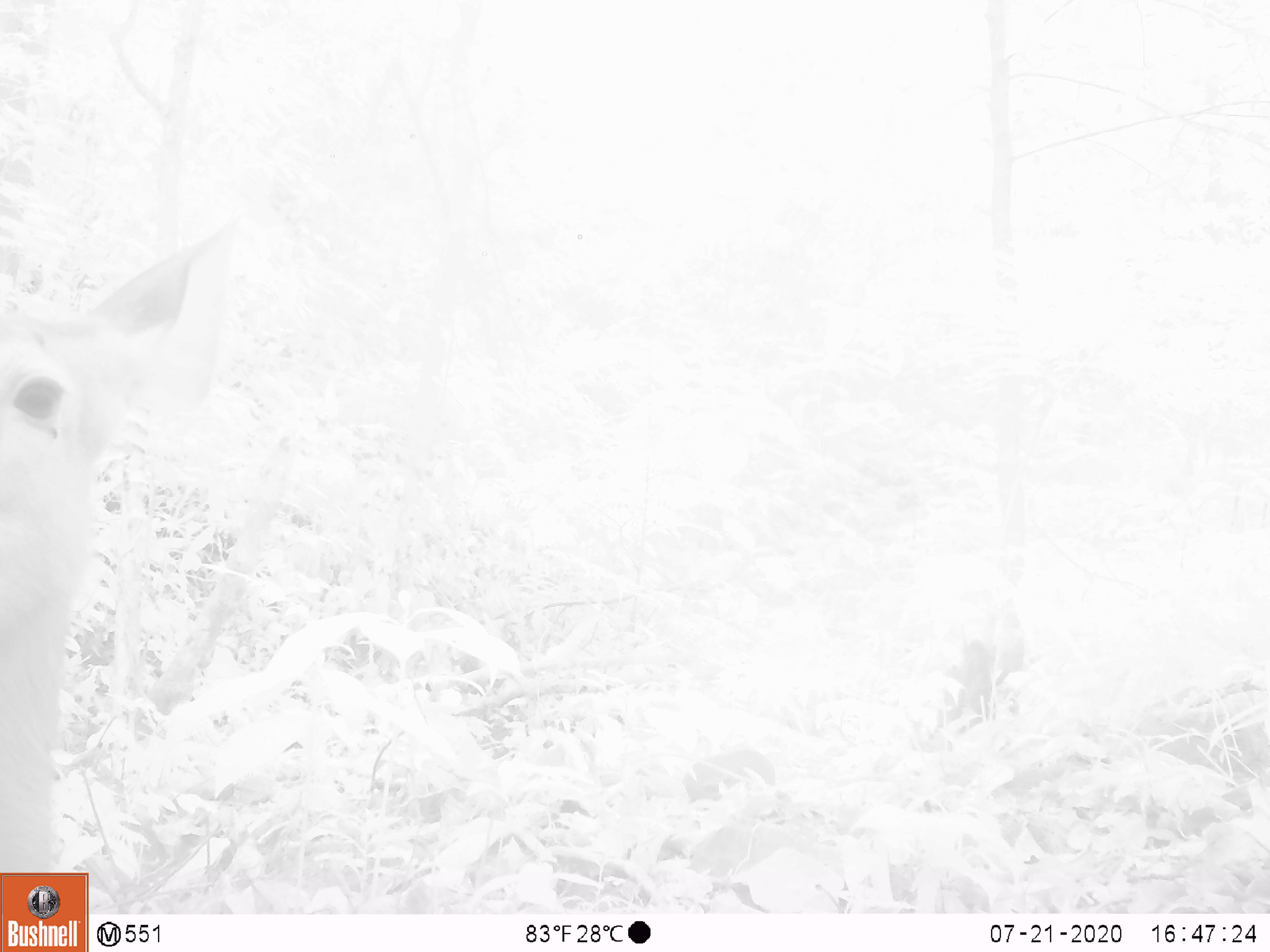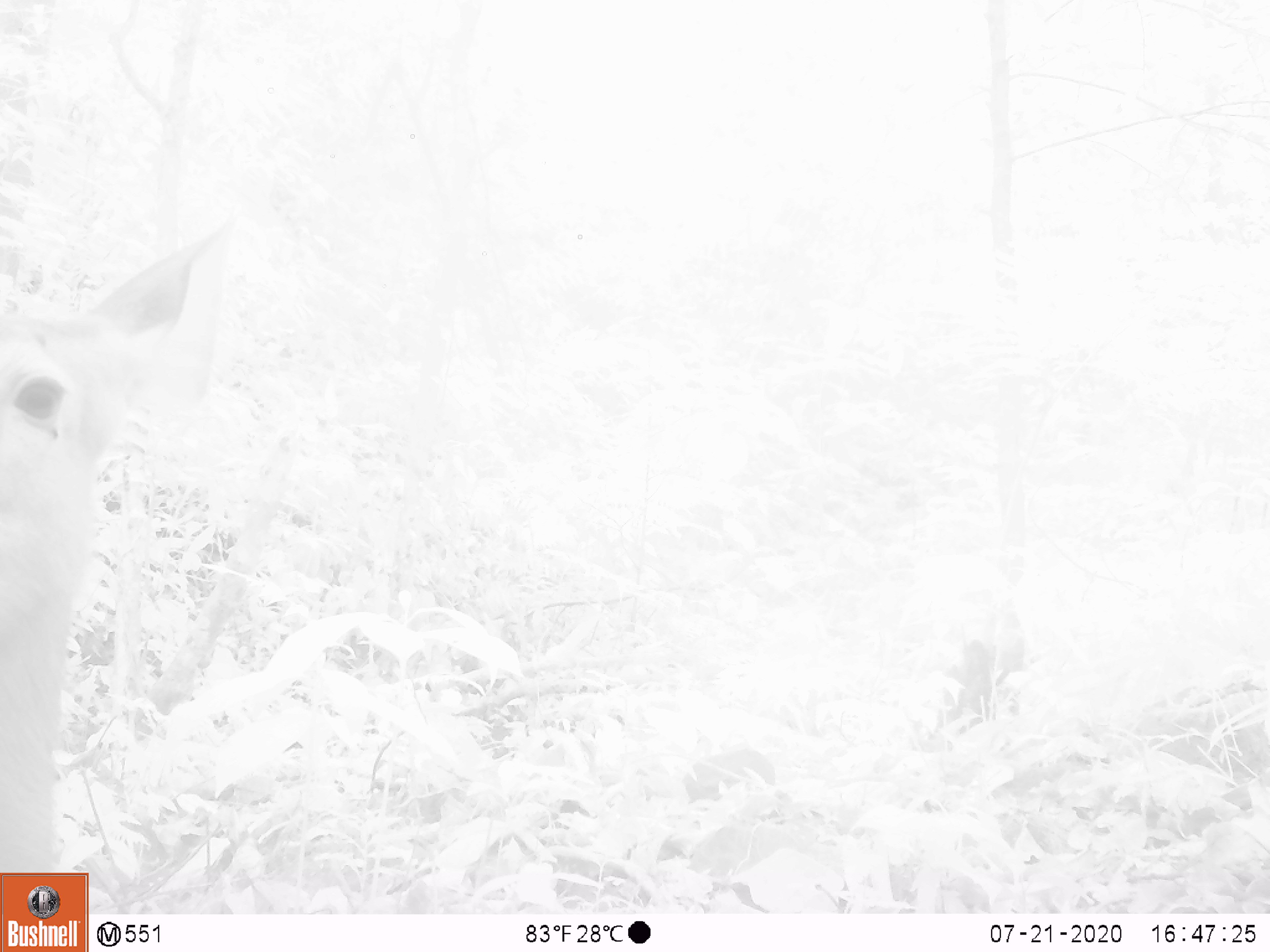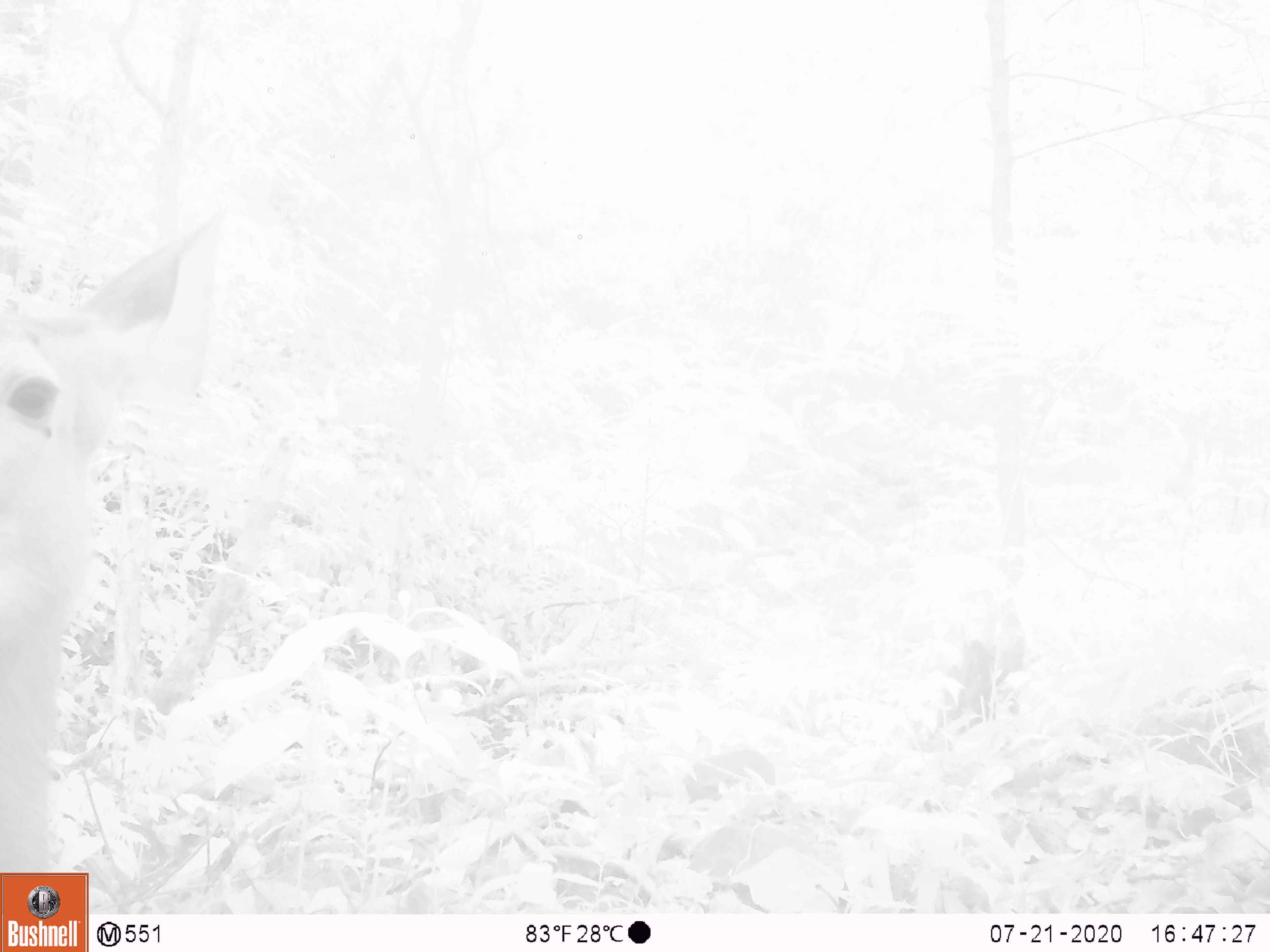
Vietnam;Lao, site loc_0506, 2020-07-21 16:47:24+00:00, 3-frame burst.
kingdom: Animalia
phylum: Chordata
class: Mammalia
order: Artiodactyla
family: Cervidae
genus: Rusa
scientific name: Rusa unicolor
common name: sambar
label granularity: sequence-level